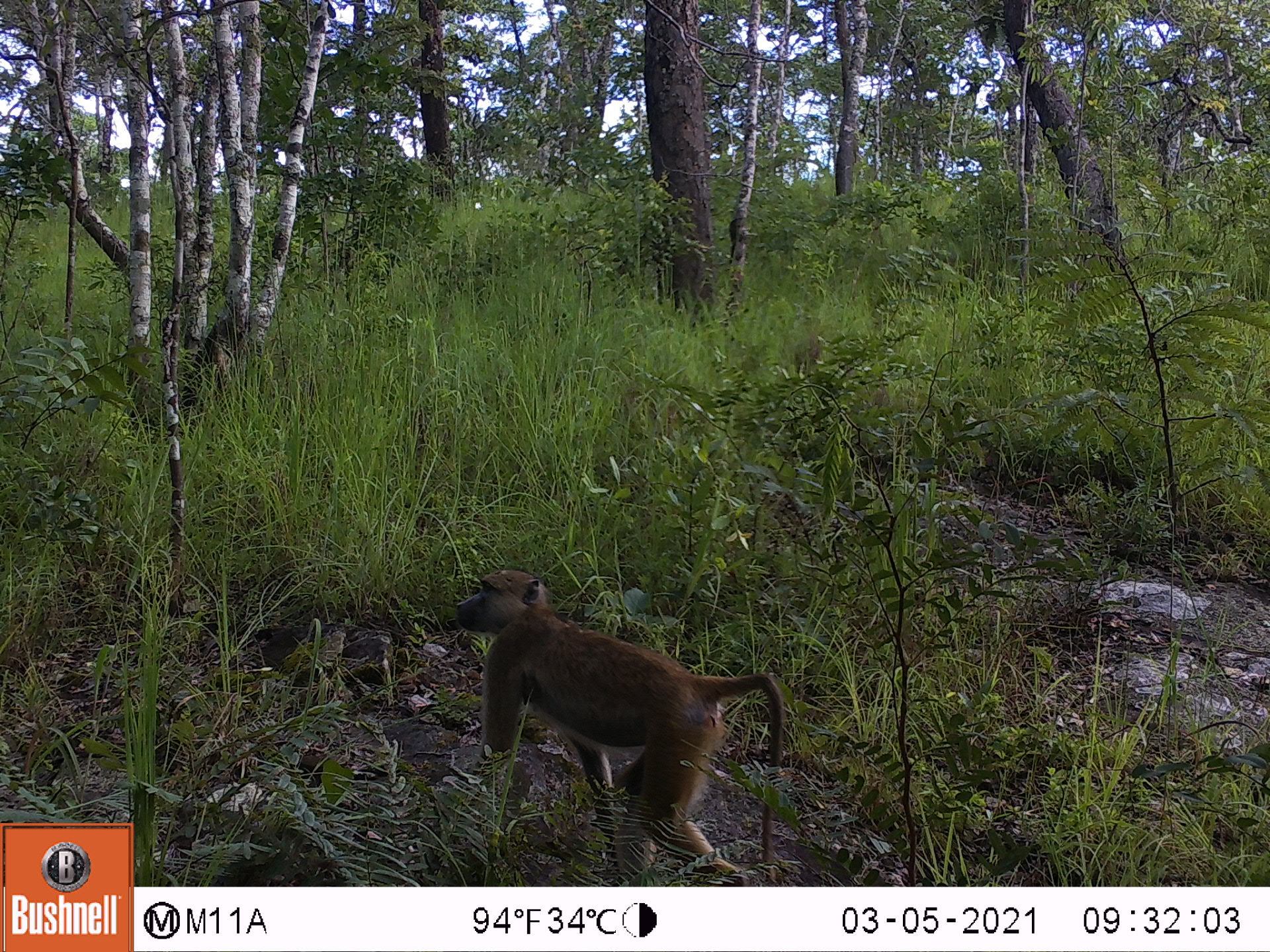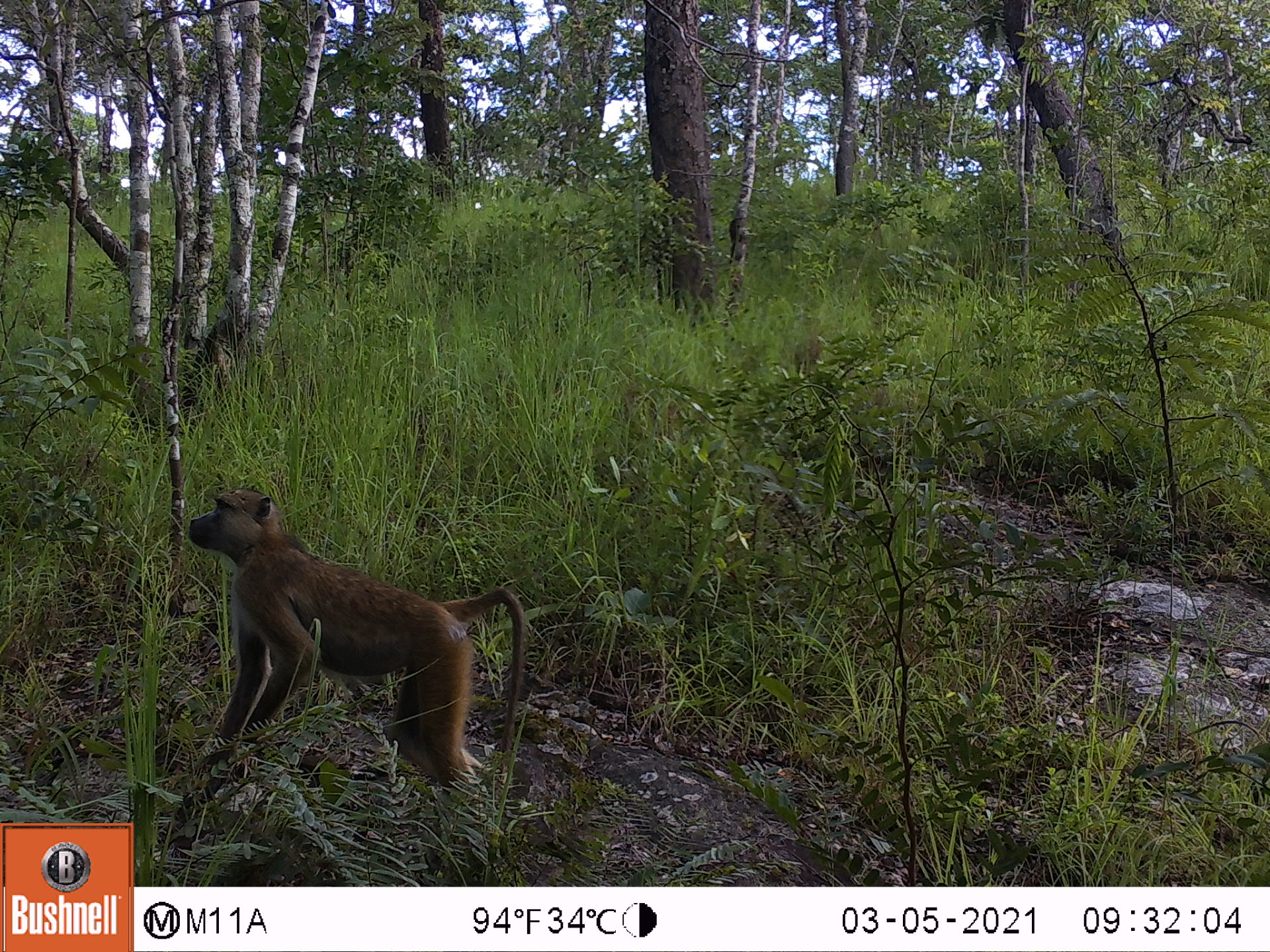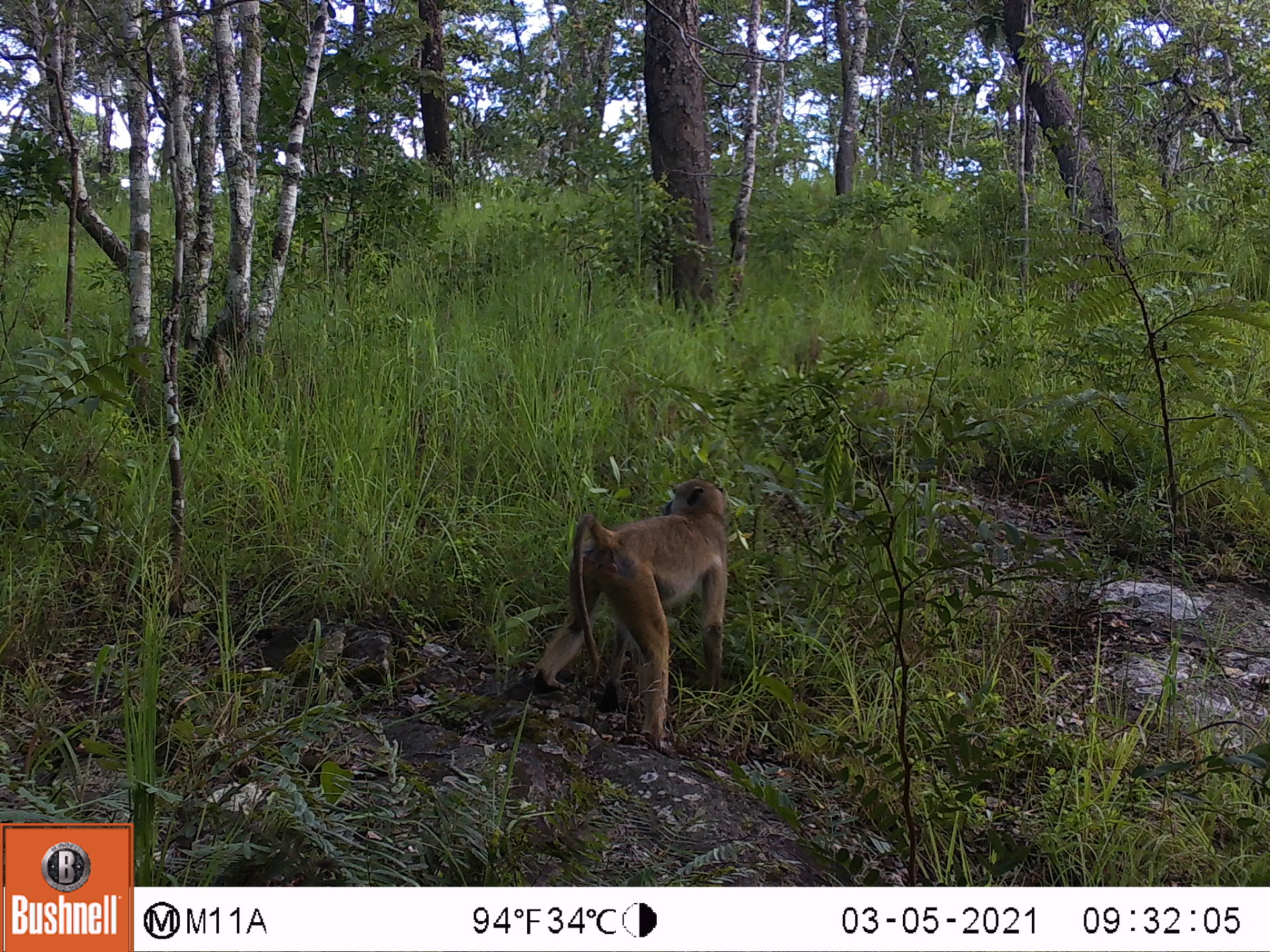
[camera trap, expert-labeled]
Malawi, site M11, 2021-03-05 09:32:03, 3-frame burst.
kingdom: Animalia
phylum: Chordata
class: Mammalia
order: Primates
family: Cercopithecidae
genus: Papio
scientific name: Papio cynocephalus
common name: yellow baboon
Yellow baboon (Papio cynocephalus), count 1.